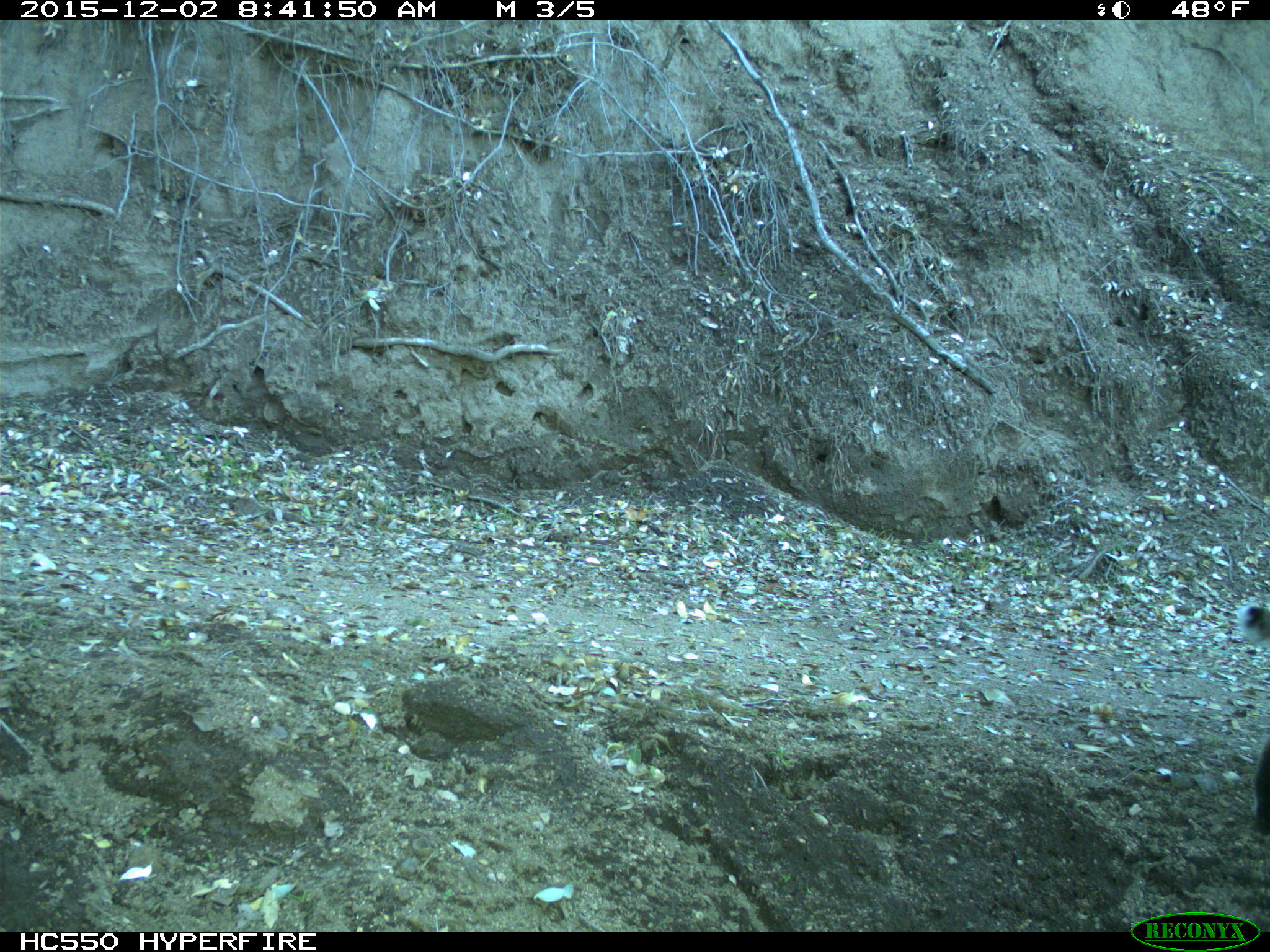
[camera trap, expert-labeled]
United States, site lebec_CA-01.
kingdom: Animalia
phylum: Chordata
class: Mammalia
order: Carnivora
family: Felidae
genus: Lynx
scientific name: Lynx rufus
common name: bobcat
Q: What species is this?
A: Lynx rufus (bobcat).